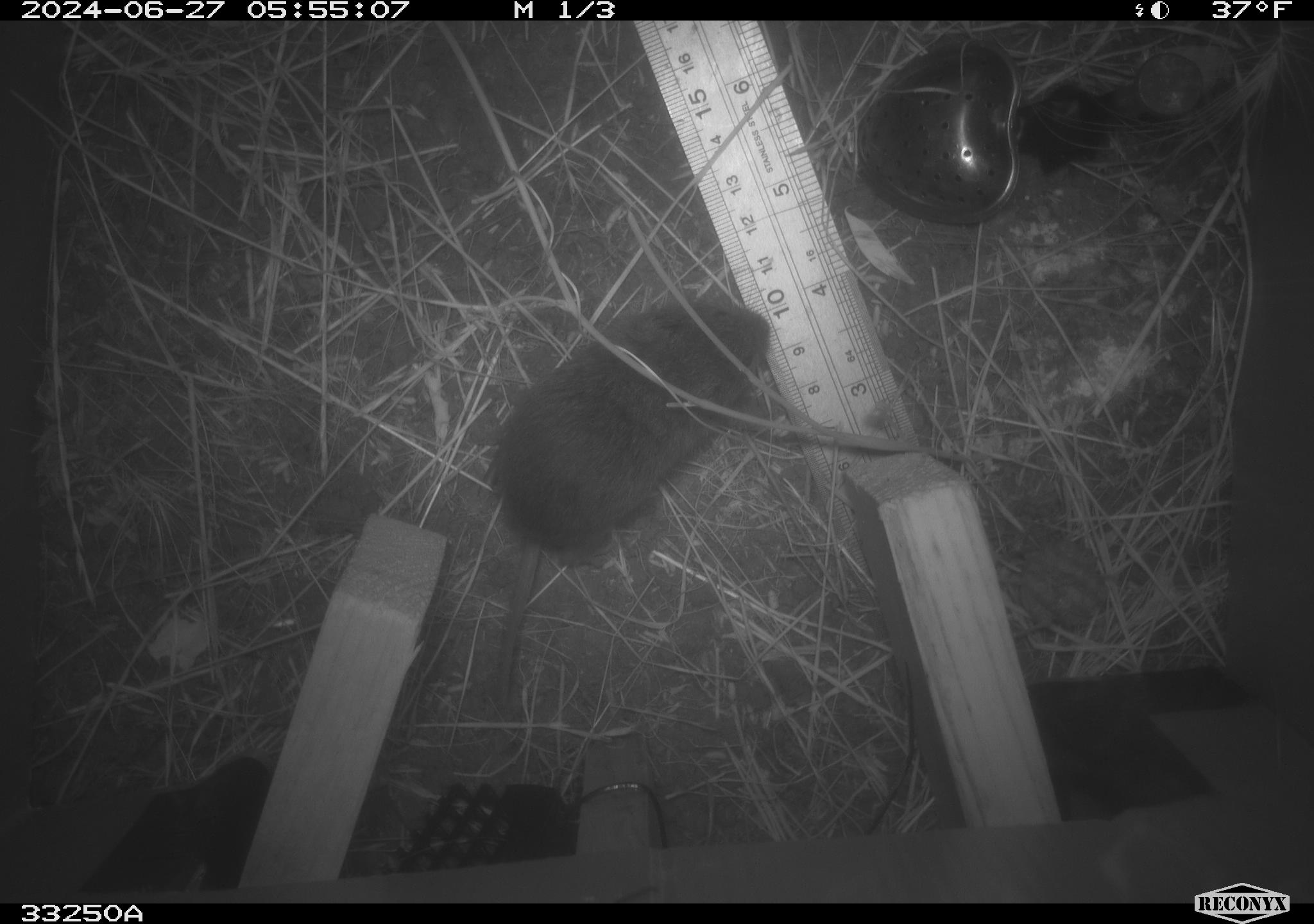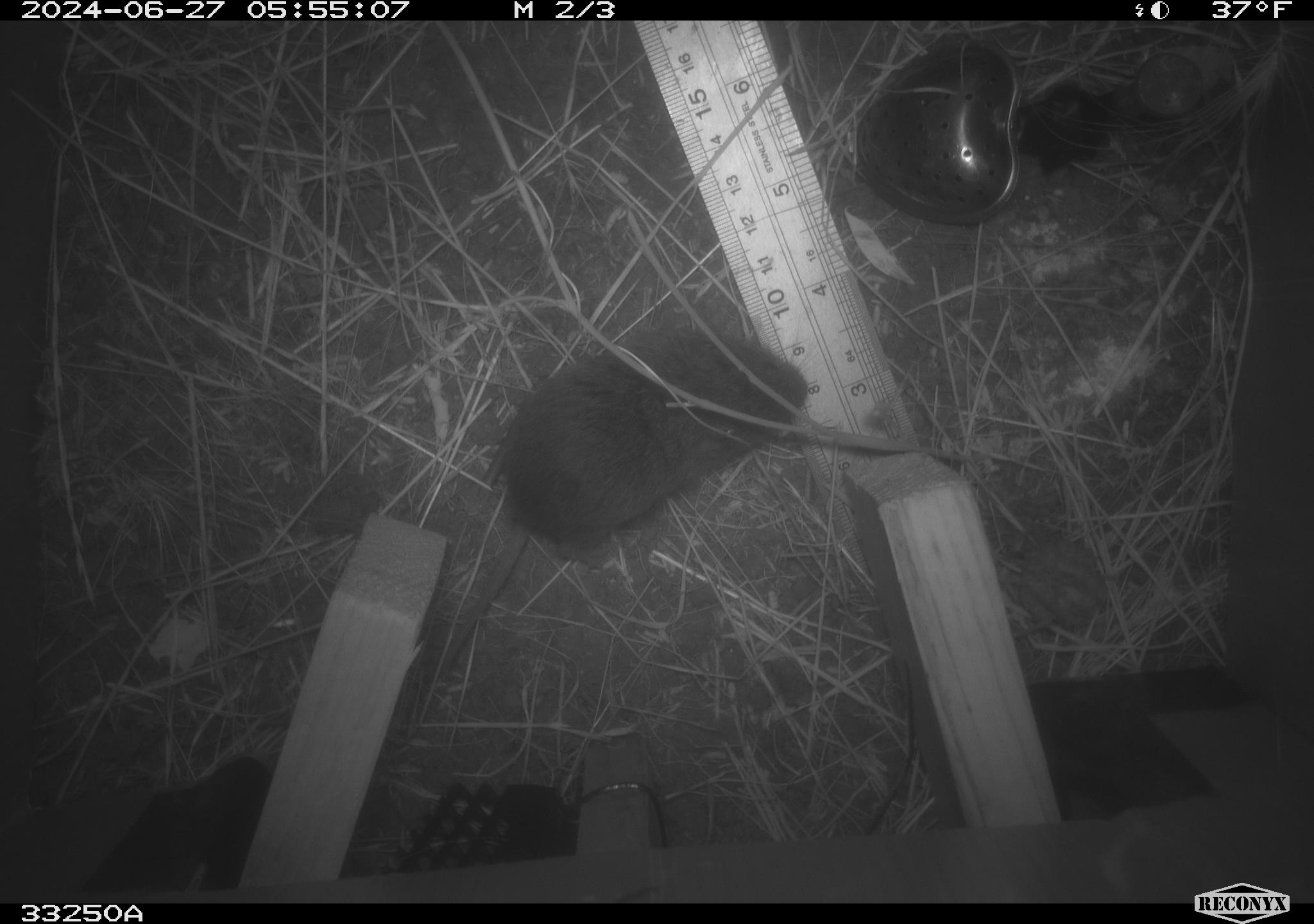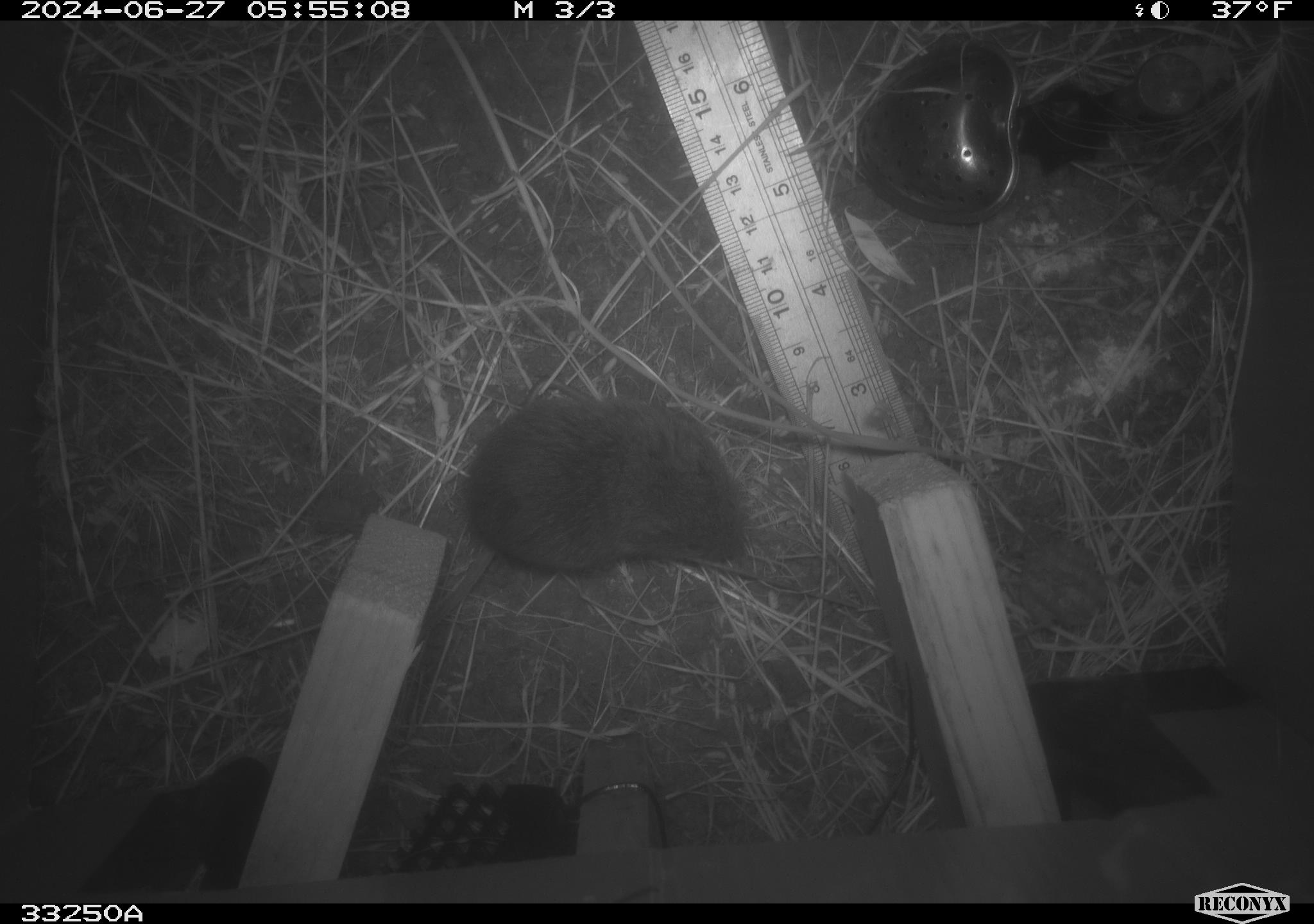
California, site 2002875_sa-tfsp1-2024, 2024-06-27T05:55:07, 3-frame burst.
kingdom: Animalia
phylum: Chordata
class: Mammalia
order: Rodentia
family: Cricetidae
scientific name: Arvicolinae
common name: voles, lemmings, and muskrats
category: arvicolinae subfamily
Arvicolinae subfamily (voles, lemmings, and muskrats) (Arvicolinae).